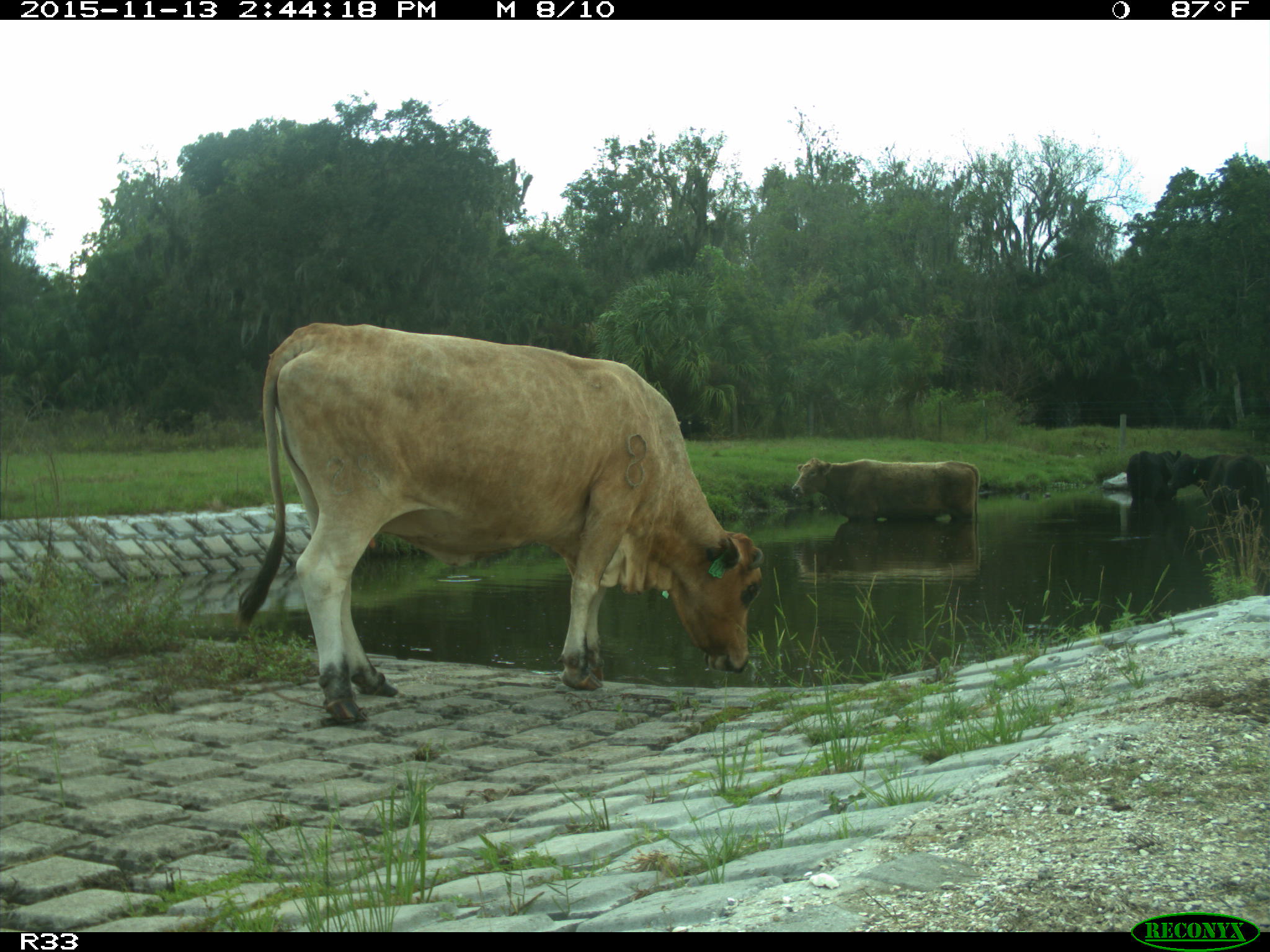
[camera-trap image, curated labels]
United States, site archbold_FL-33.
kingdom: Animalia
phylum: Chordata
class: Mammalia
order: Artiodactyla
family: Bovidae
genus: Bos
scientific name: Bos taurus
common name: domestic cow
Bos taurus (domestic cow).